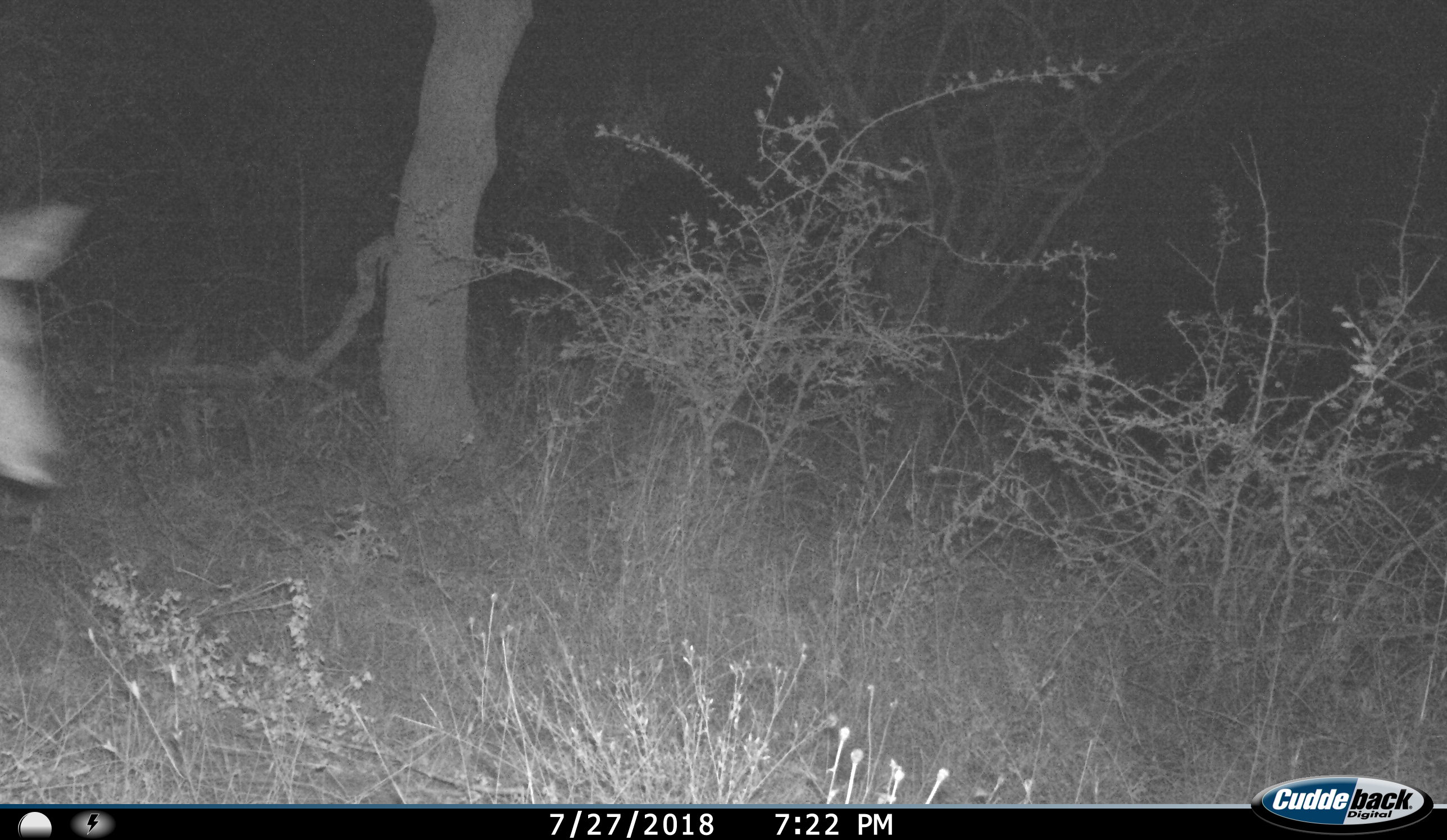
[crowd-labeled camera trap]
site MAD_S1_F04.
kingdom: Animalia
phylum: Chordata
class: Mammalia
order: Artiodactyla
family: Bovidae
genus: Aepyceros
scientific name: Aepyceros melampus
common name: impala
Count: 1.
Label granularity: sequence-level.